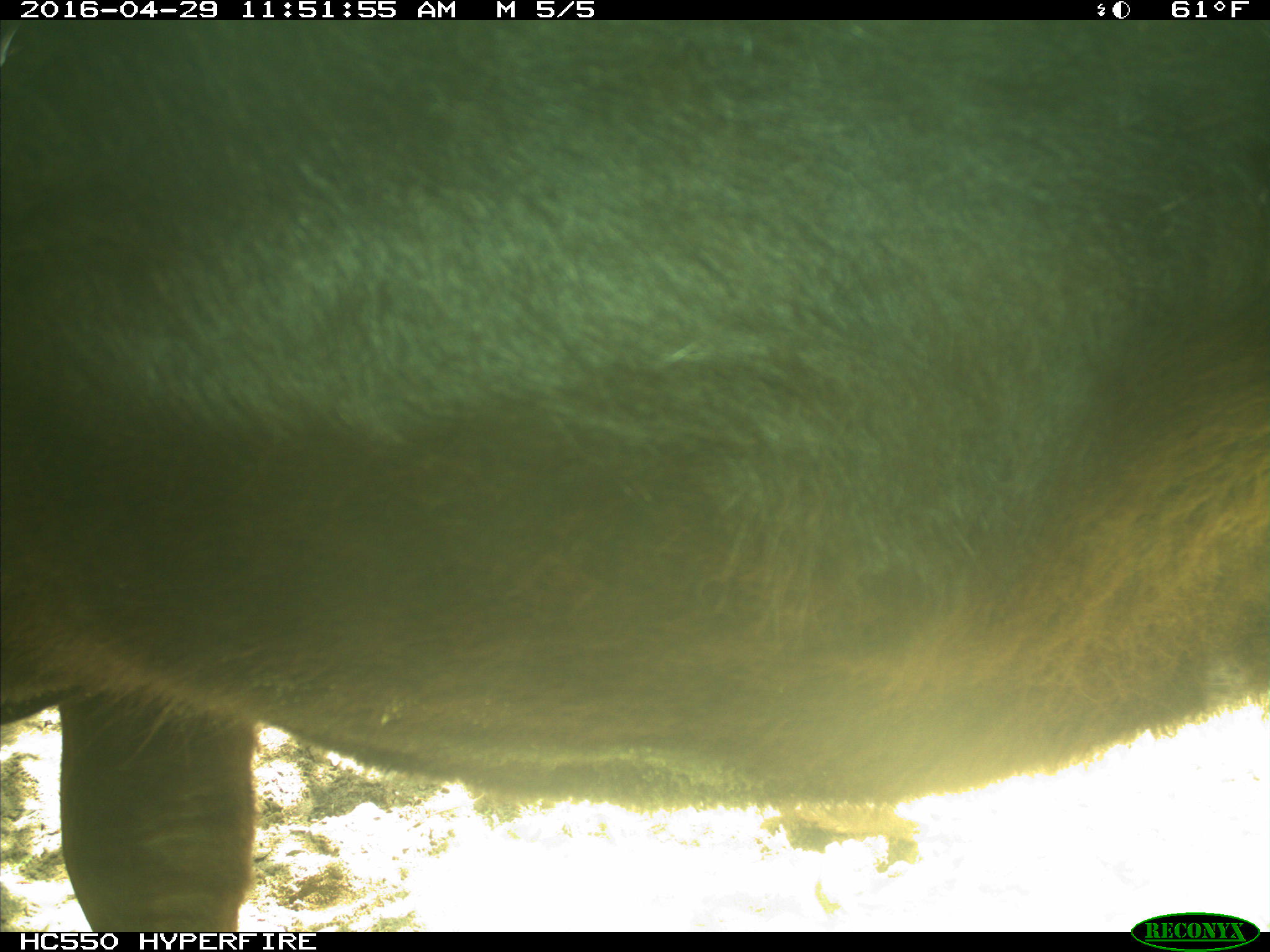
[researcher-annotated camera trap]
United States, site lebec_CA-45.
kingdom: Animalia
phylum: Chordata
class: Mammalia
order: Artiodactyla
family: Bovidae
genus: Bos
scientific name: Bos taurus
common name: domestic cow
Bos taurus (domestic cow).